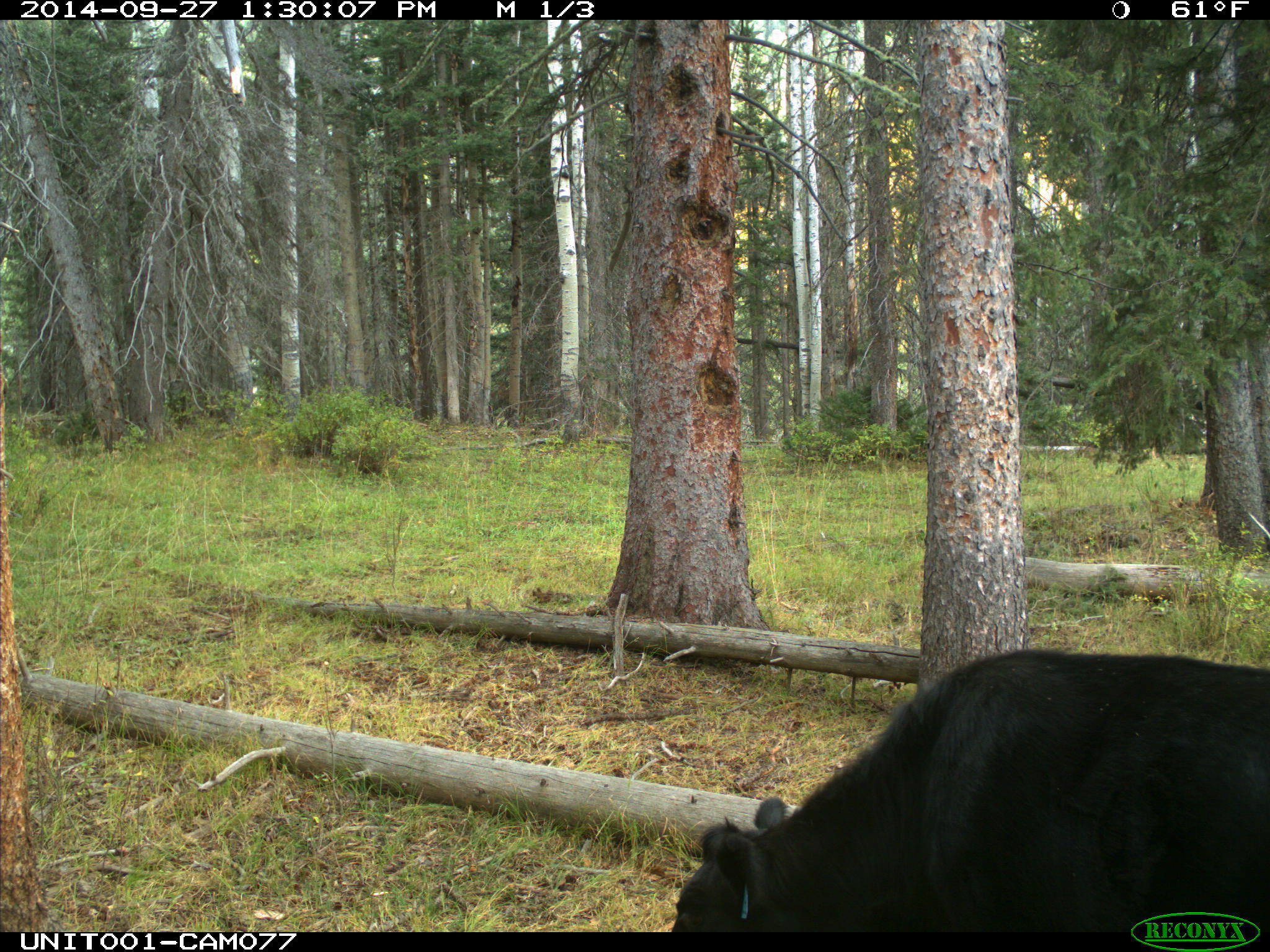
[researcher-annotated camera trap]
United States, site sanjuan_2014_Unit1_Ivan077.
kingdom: Animalia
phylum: Chordata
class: Mammalia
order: Artiodactyla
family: Bovidae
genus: Bos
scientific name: Bos taurus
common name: domestic cow